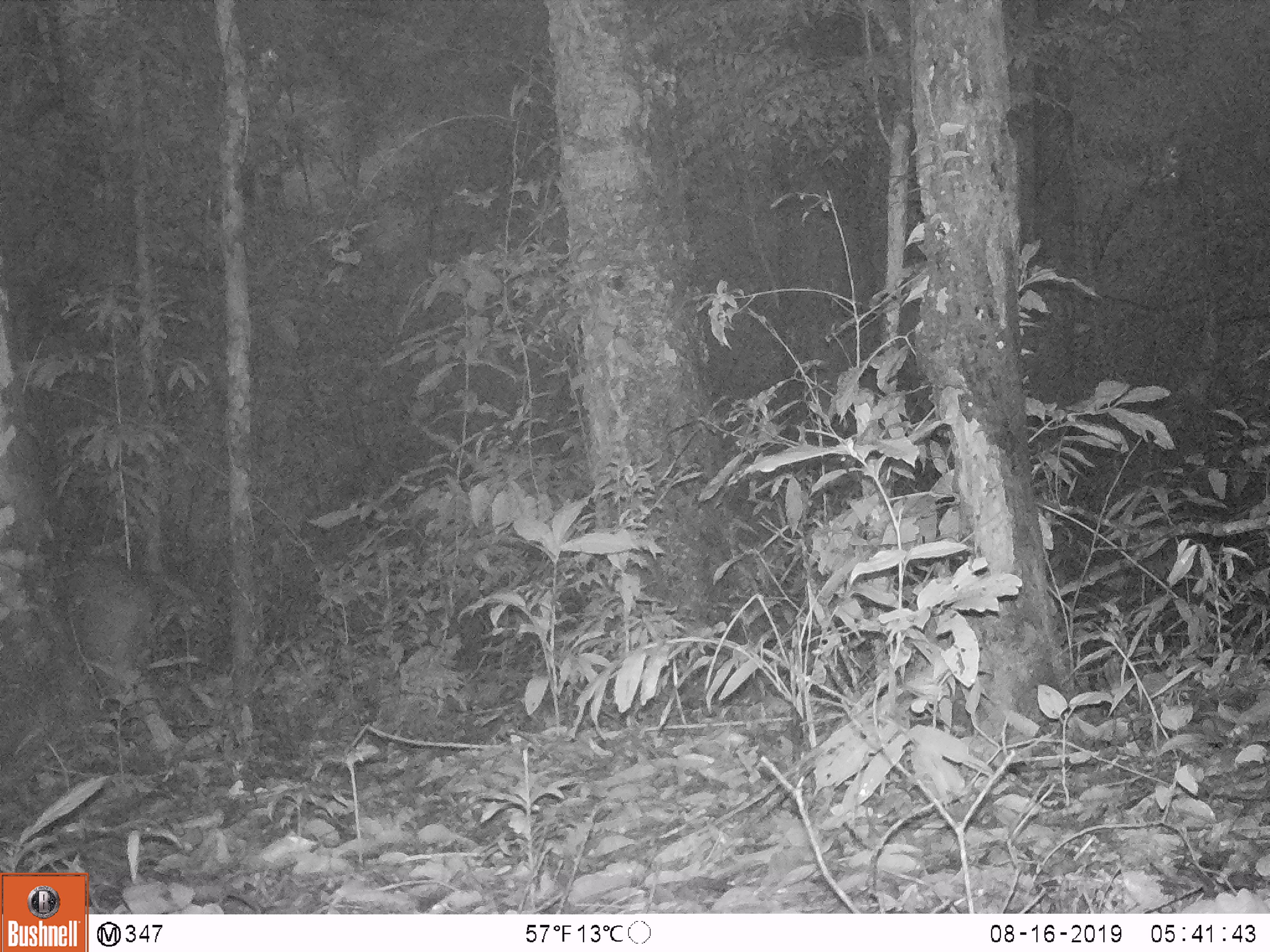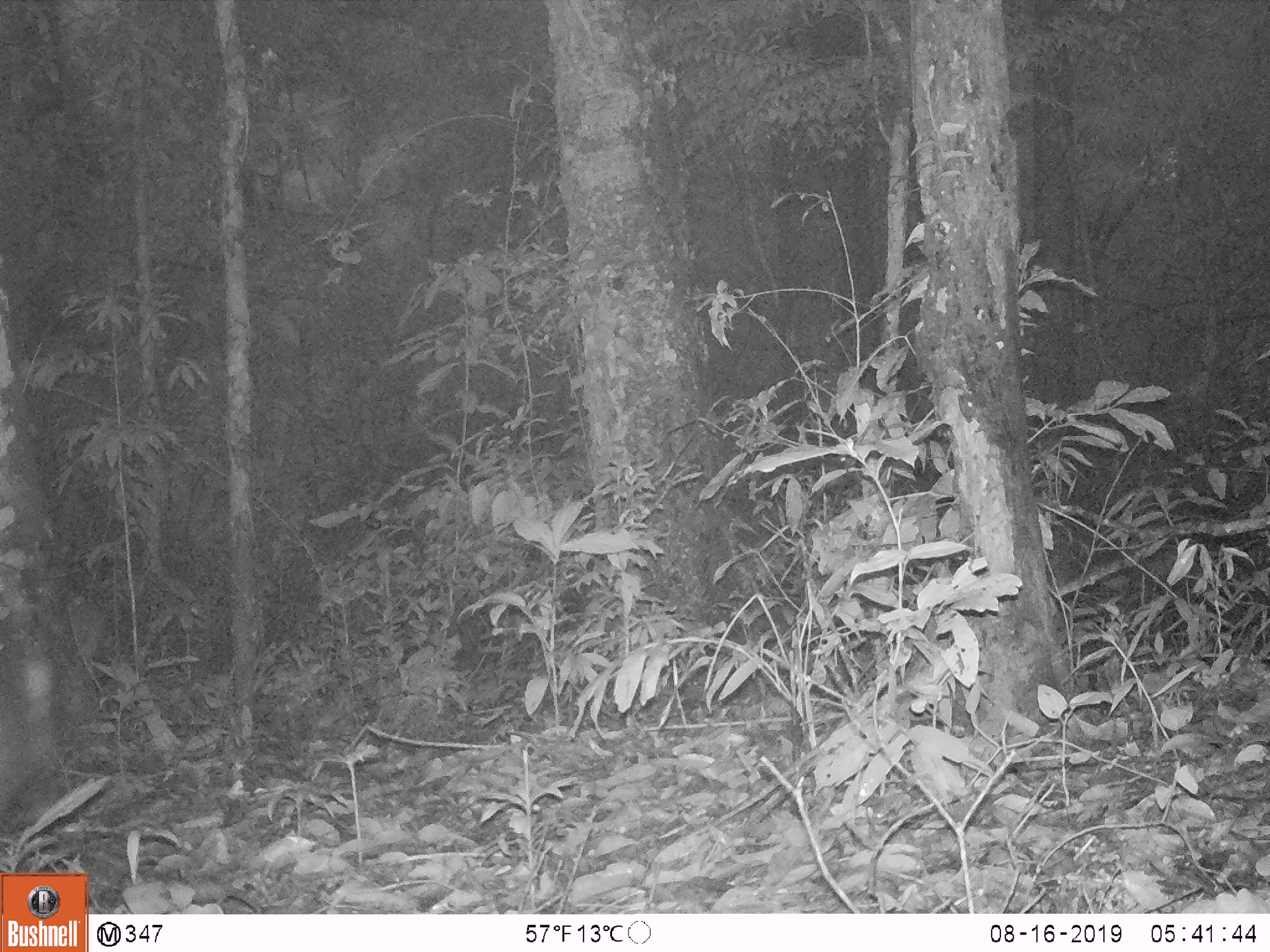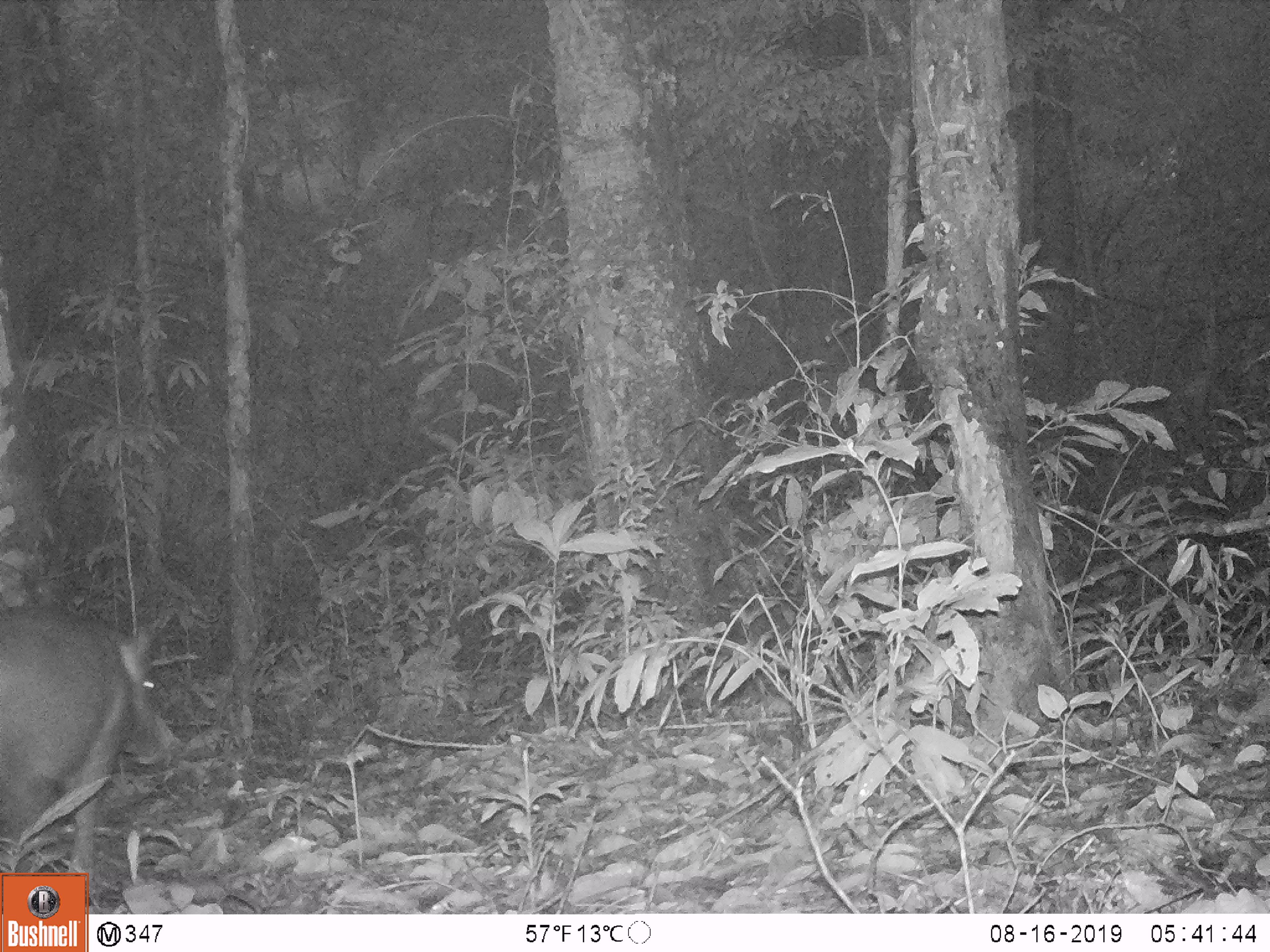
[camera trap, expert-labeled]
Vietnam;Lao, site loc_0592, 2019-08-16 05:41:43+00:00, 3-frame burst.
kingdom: Animalia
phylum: Chordata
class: Mammalia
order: Artiodactyla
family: Suidae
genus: Sus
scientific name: Sus scrofa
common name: eurasian wild pig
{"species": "eurasian wild pig (Sus scrofa)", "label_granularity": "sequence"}